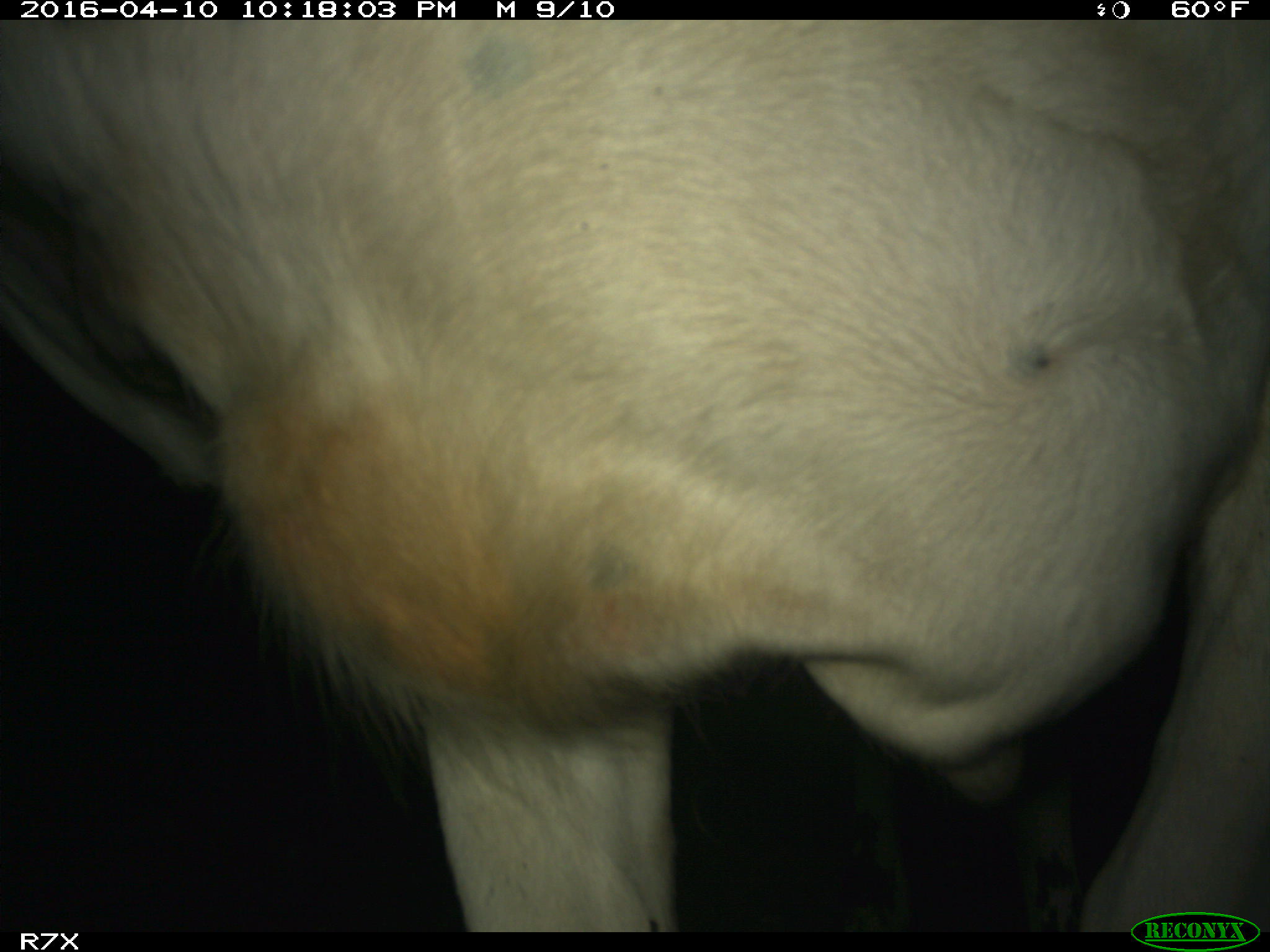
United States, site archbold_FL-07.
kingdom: Animalia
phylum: Chordata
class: Mammalia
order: Artiodactyla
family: Bovidae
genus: Bos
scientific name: Bos taurus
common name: domestic cow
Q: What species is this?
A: Bos taurus (domestic cow).